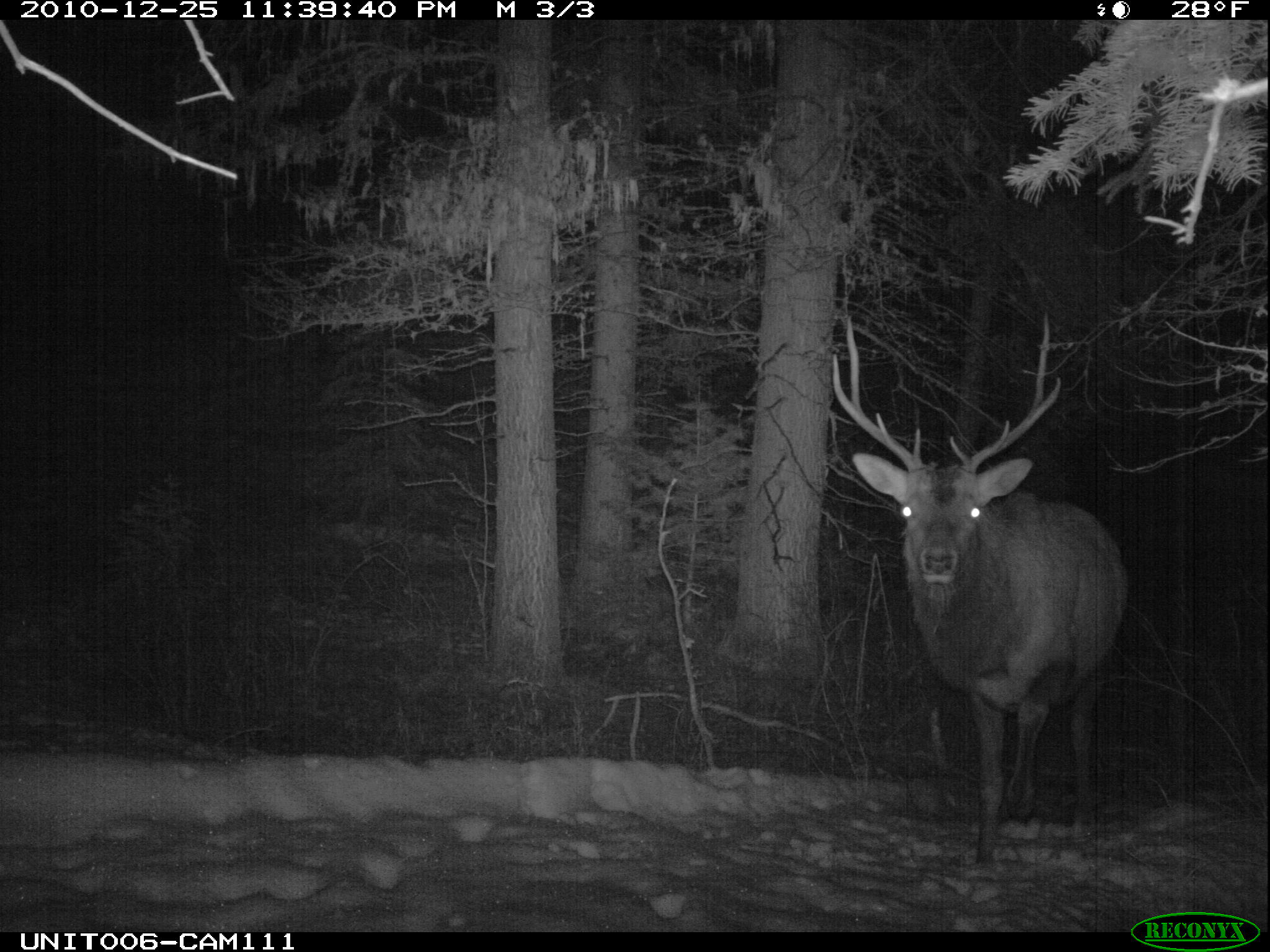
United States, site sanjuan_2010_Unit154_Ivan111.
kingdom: Animalia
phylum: Chordata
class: Mammalia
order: Artiodactyla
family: Cervidae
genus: Cervus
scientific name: Cervus elaphus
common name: red deer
Cervus elaphus (red deer).